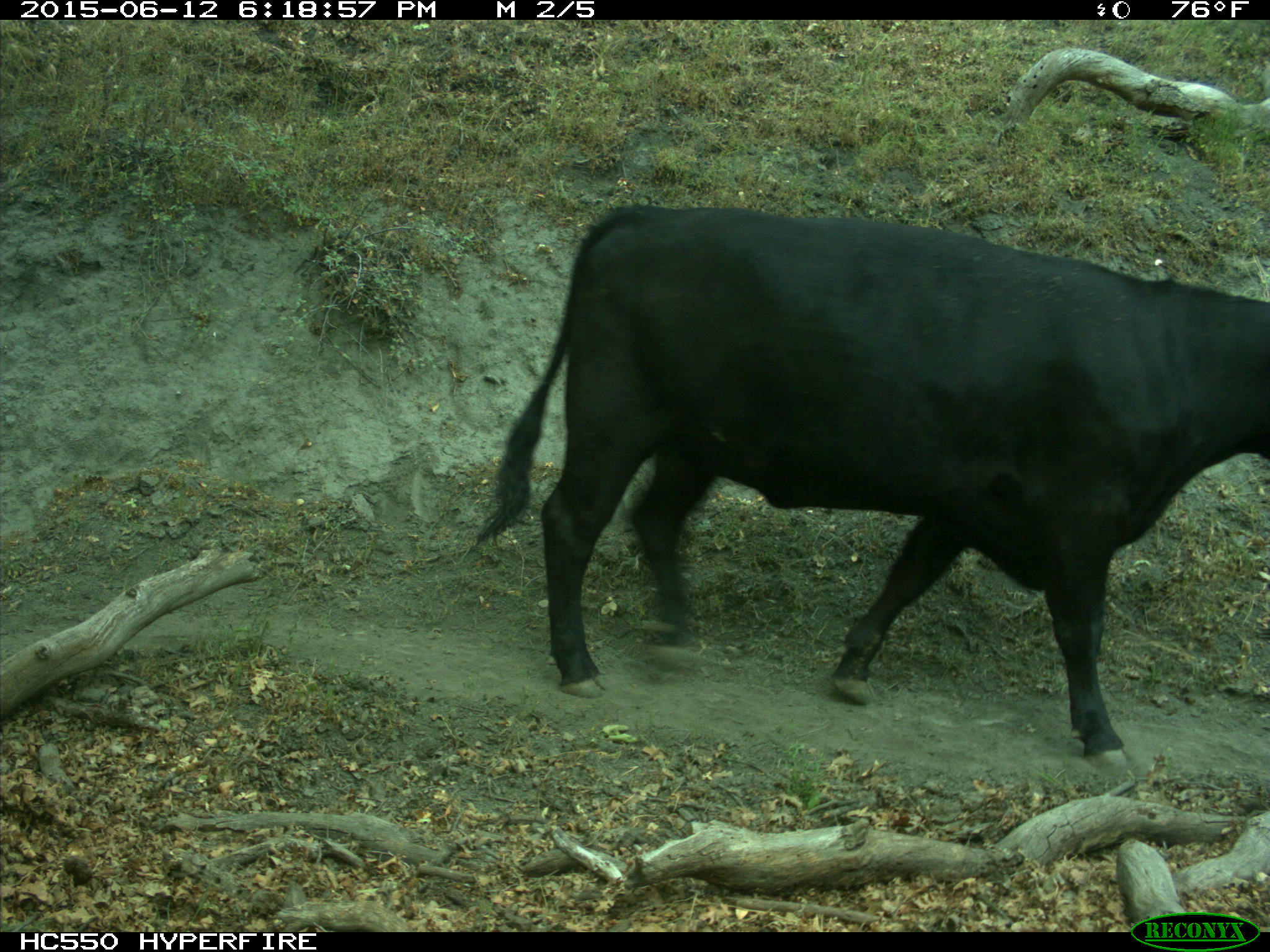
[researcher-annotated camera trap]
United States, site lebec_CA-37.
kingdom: Animalia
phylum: Chordata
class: Mammalia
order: Artiodactyla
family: Bovidae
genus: Bos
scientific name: Bos taurus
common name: domestic cow